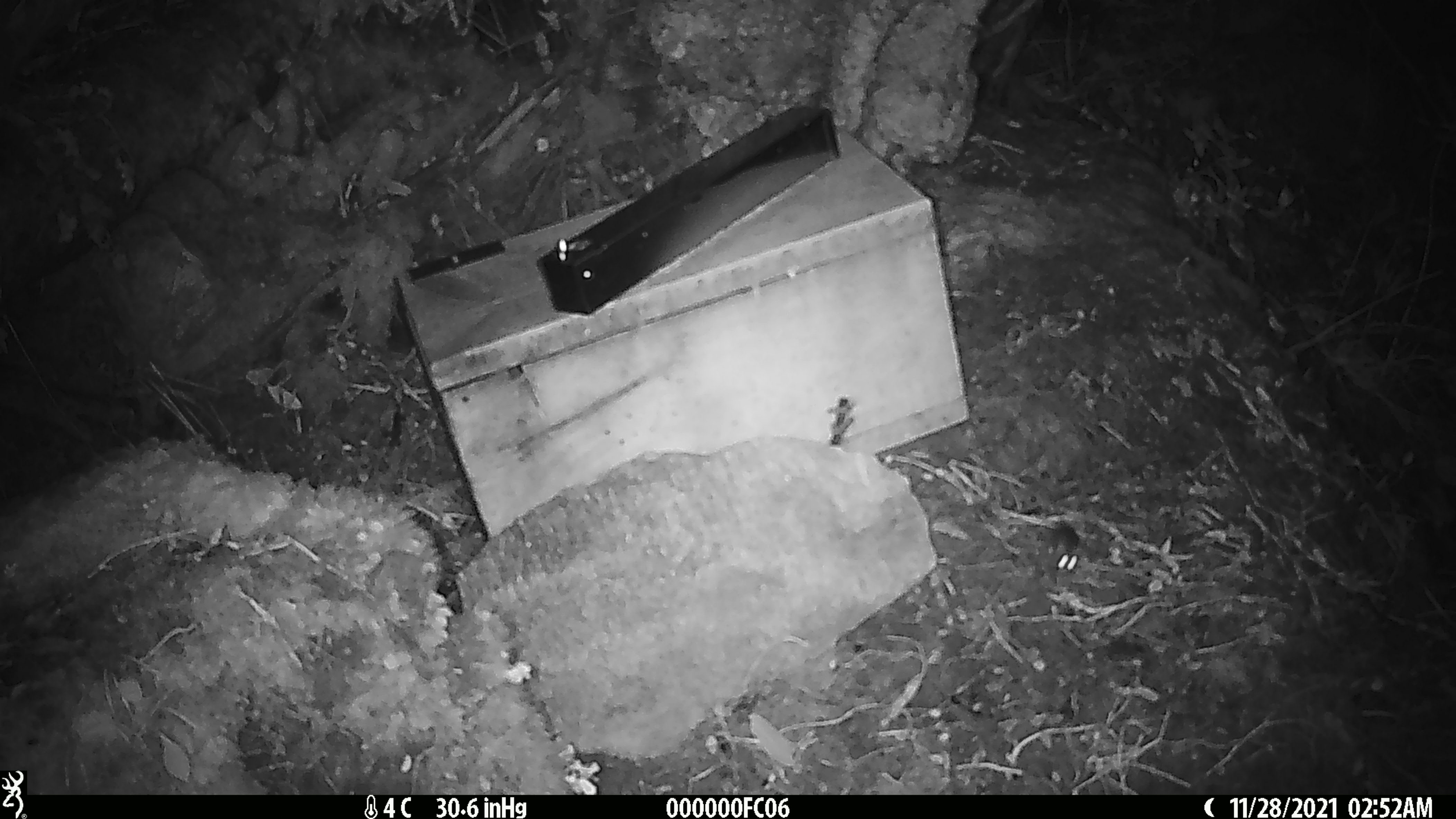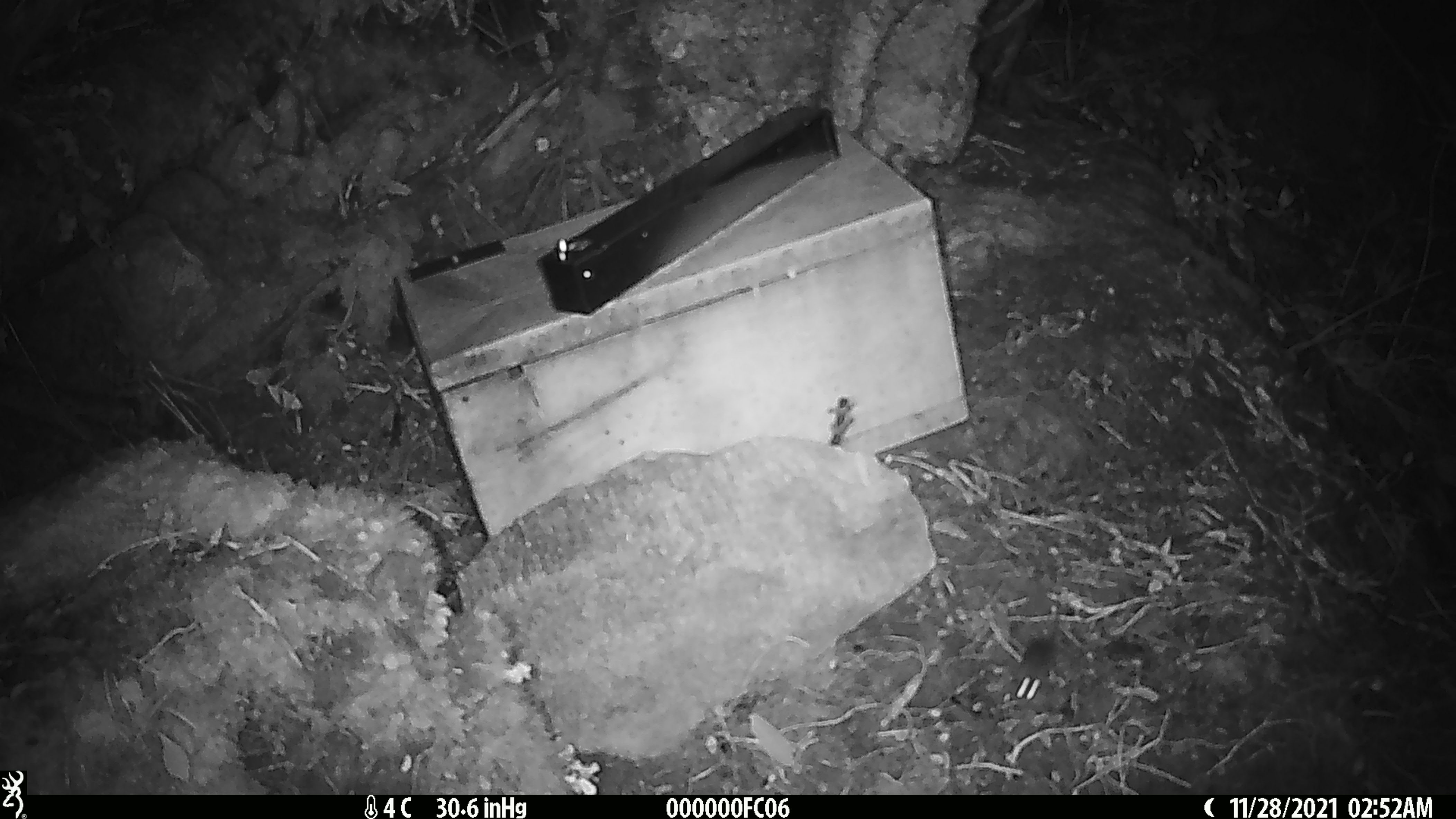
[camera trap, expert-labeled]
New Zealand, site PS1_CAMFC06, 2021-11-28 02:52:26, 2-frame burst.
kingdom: Animalia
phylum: Chordata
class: Mammalia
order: Rodentia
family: Muridae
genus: Mus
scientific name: Mus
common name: mouse